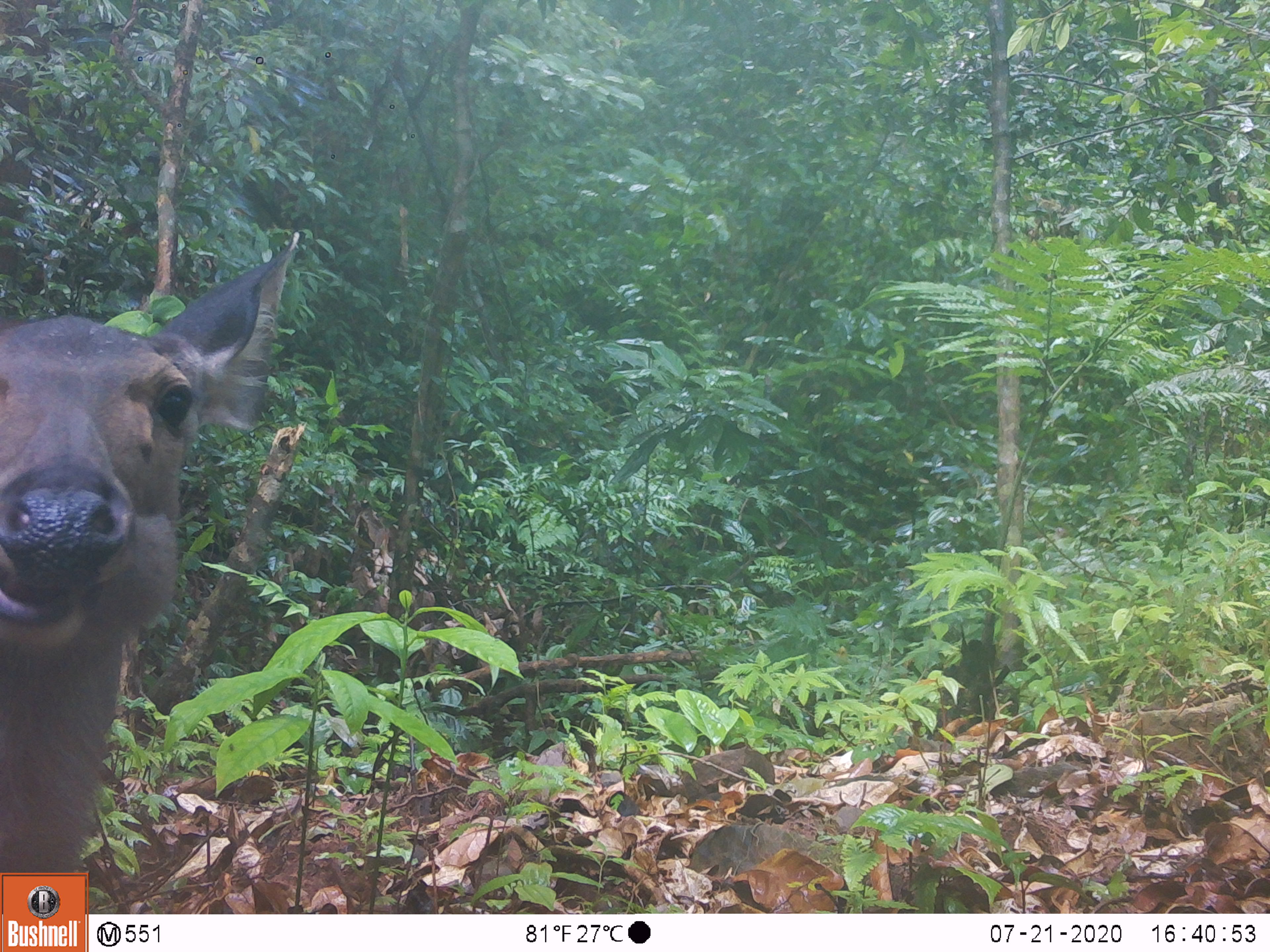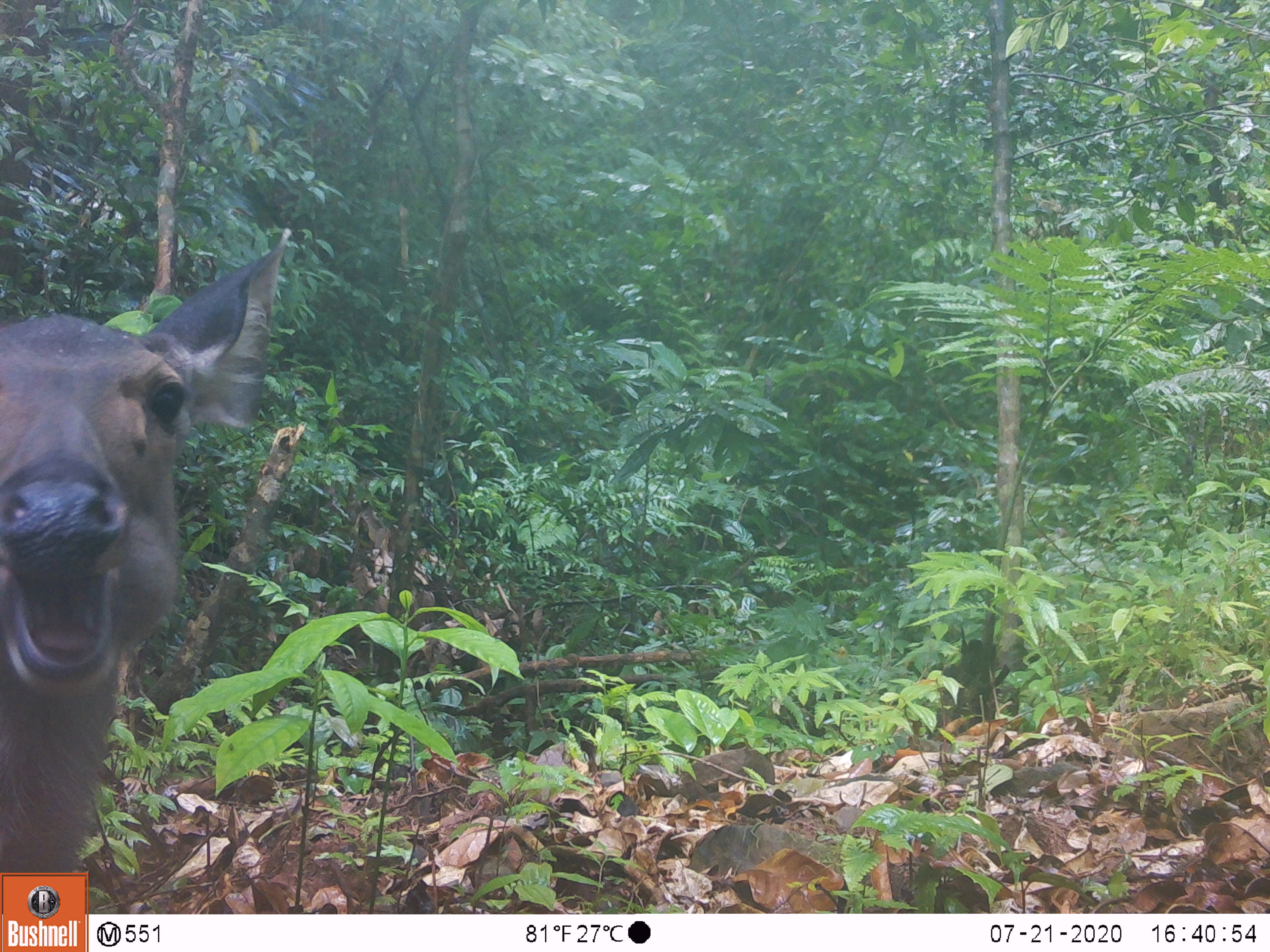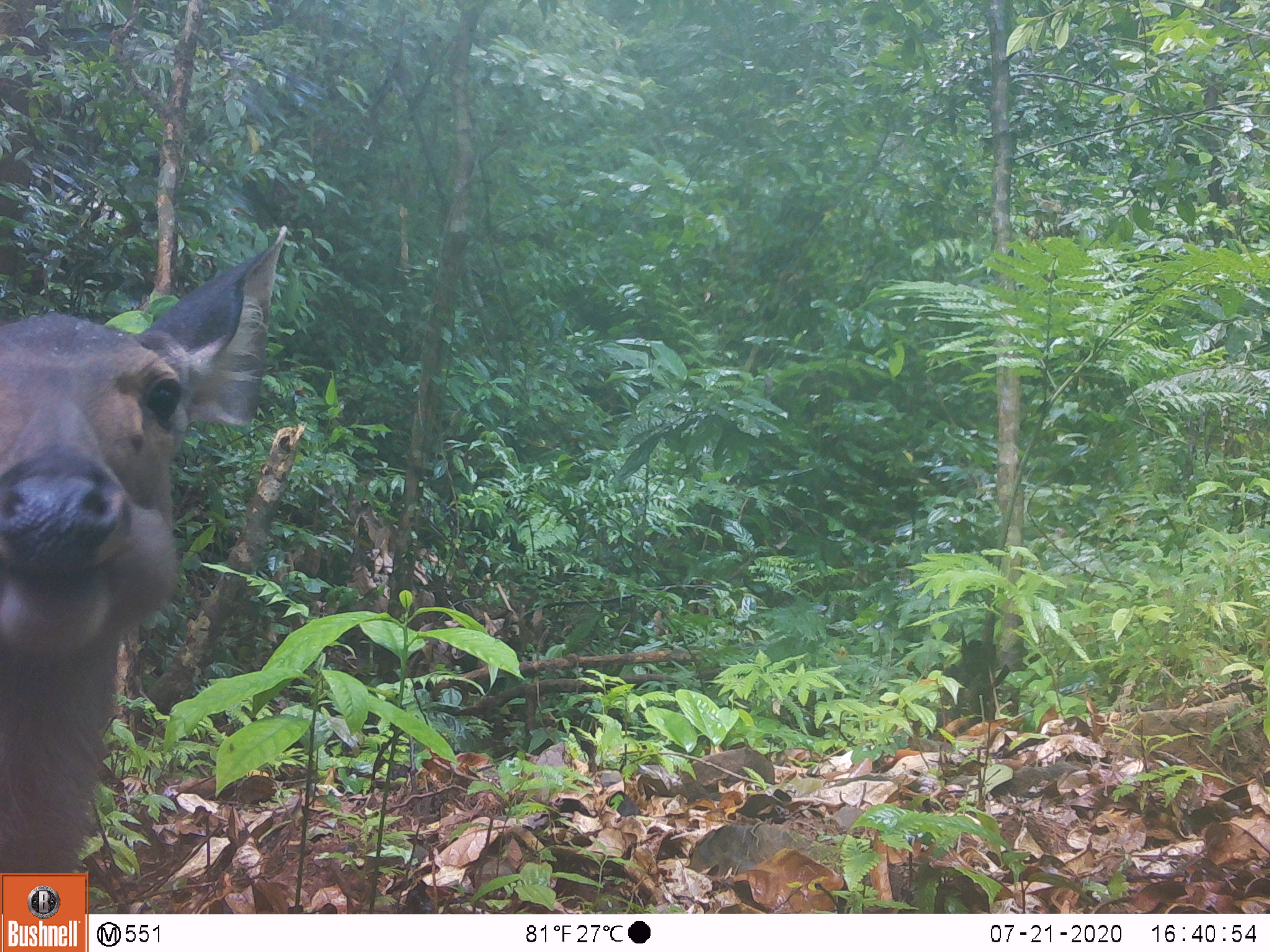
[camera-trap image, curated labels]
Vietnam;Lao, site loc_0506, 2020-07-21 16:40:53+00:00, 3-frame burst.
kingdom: Animalia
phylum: Chordata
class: Mammalia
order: Artiodactyla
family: Cervidae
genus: Rusa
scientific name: Rusa unicolor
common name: sambar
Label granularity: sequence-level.